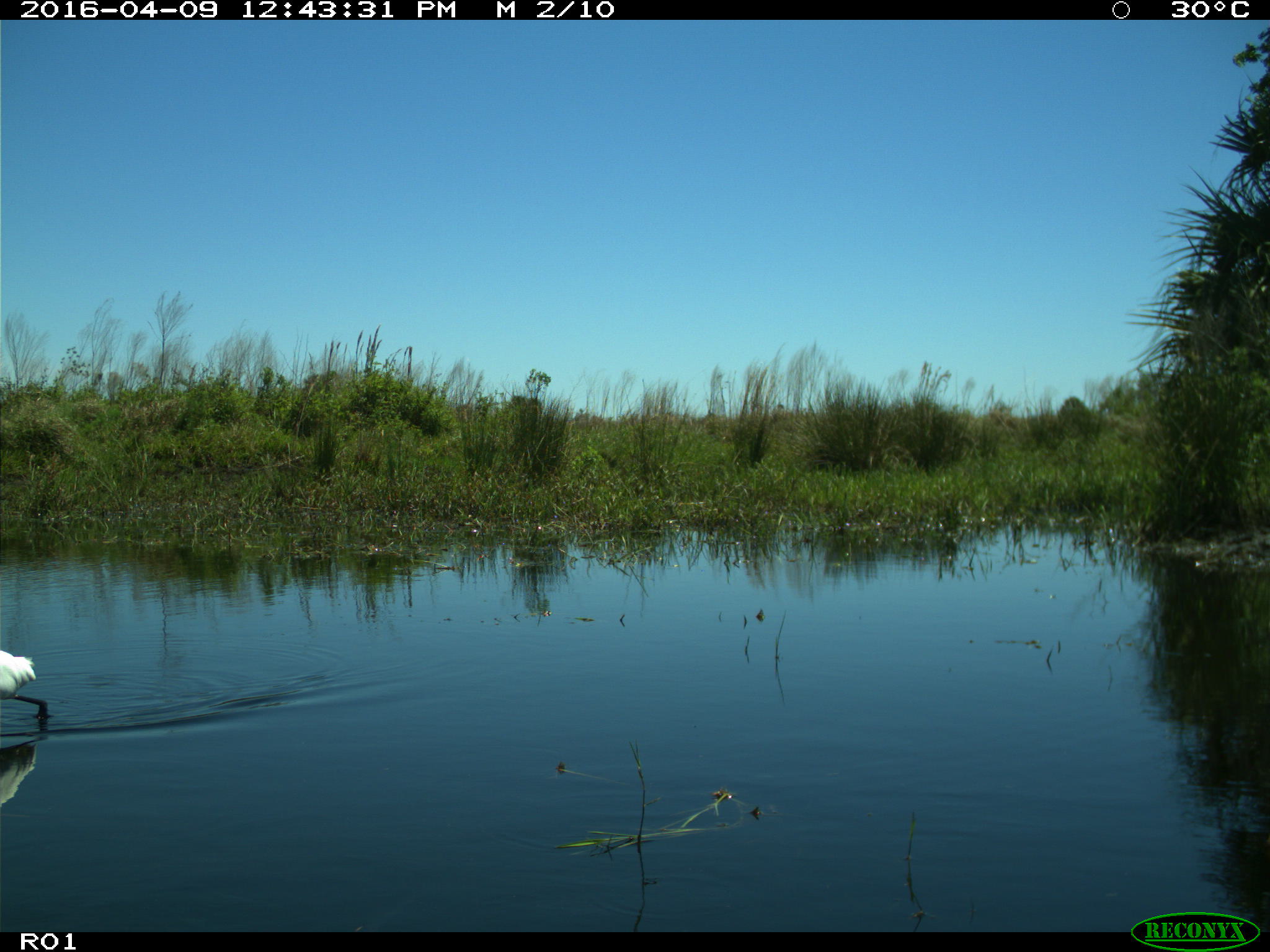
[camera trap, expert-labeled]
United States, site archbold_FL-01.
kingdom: Animalia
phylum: Chordata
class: Aves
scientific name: Aves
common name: birds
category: unidentified bird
Unidentified bird (birds) (Aves).